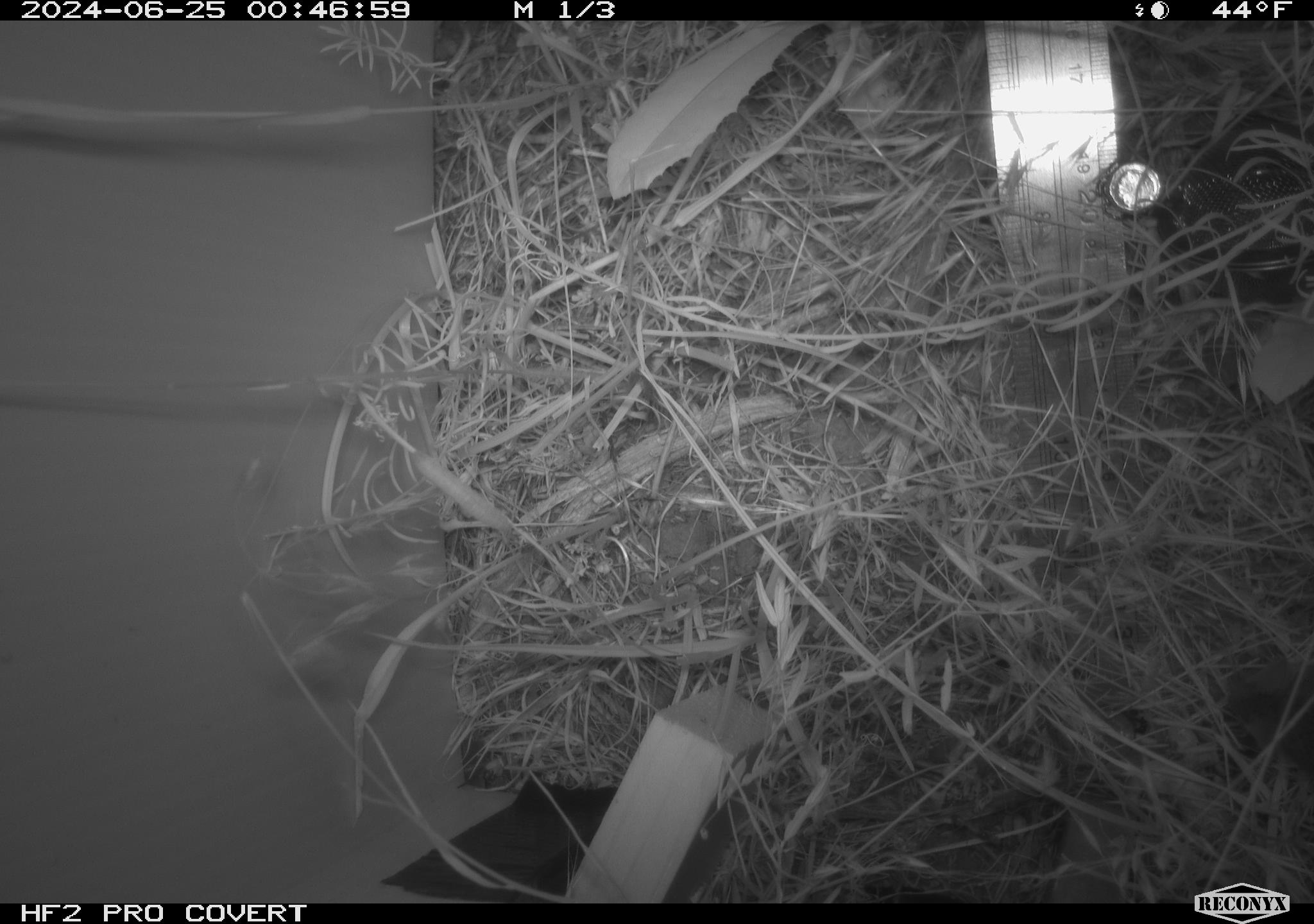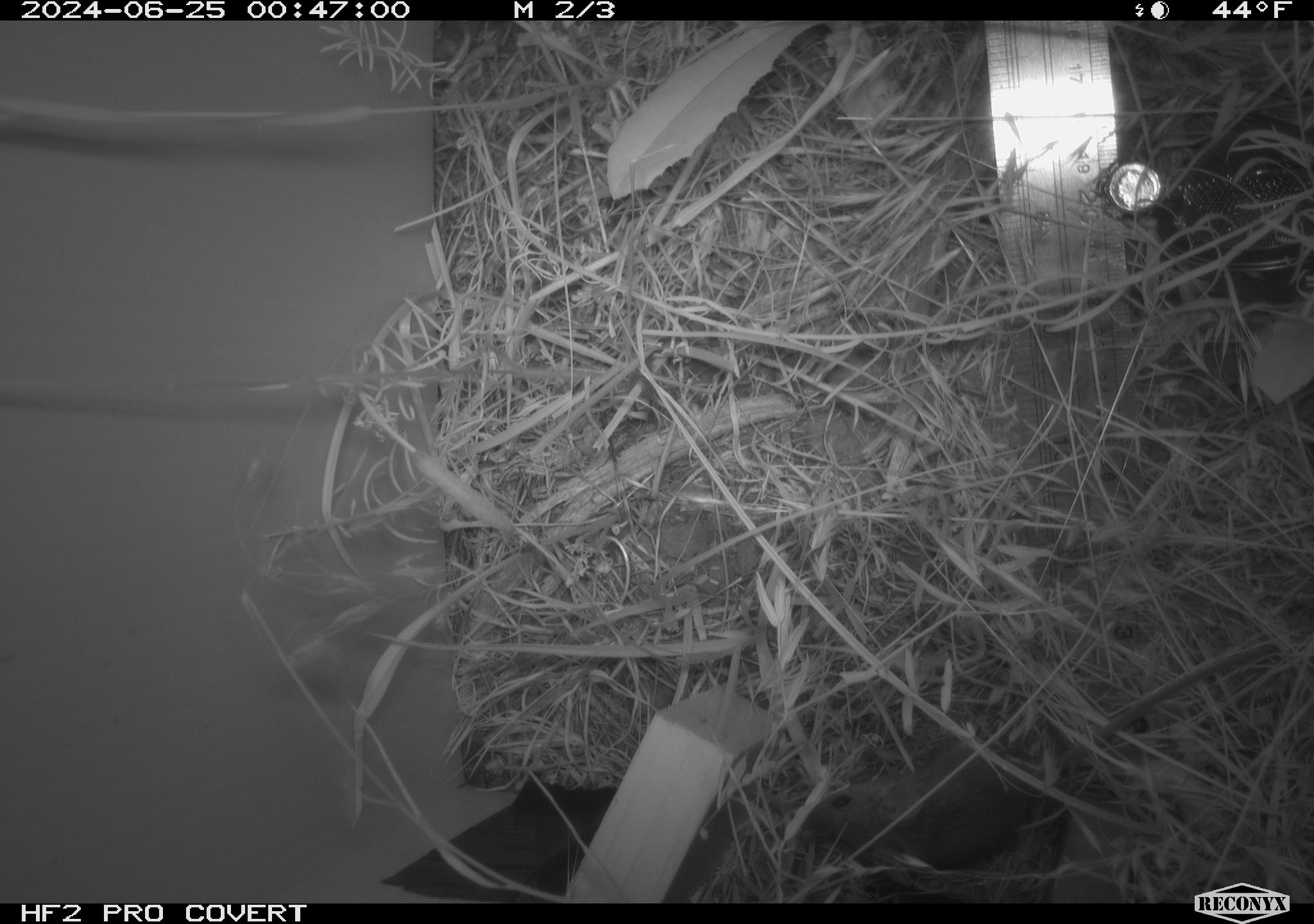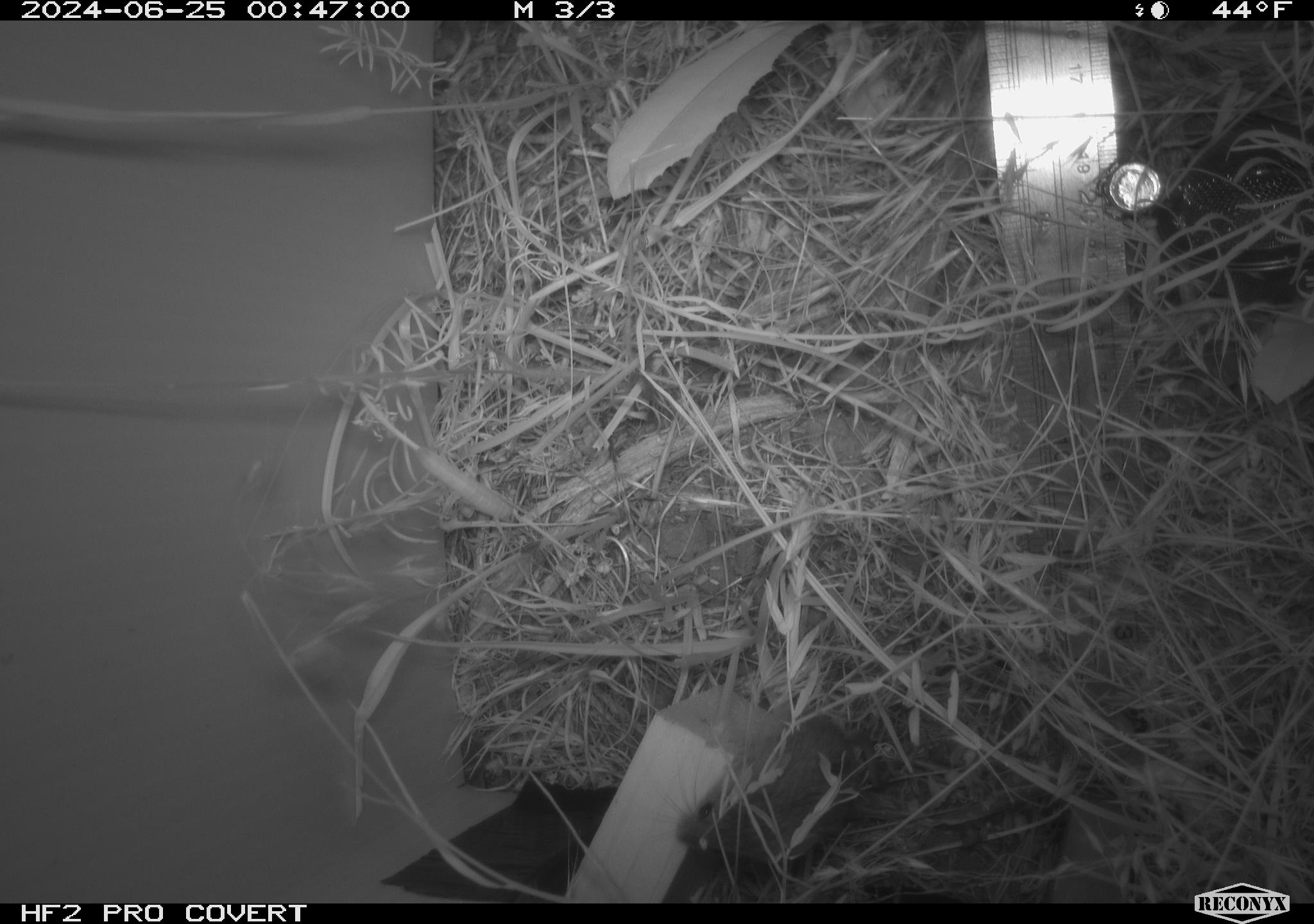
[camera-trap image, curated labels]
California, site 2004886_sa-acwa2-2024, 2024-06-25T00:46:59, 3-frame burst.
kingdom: Animalia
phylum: Chordata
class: Mammalia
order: Rodentia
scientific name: Rodentia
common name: mouse species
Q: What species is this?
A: Mouse species (Rodentia).